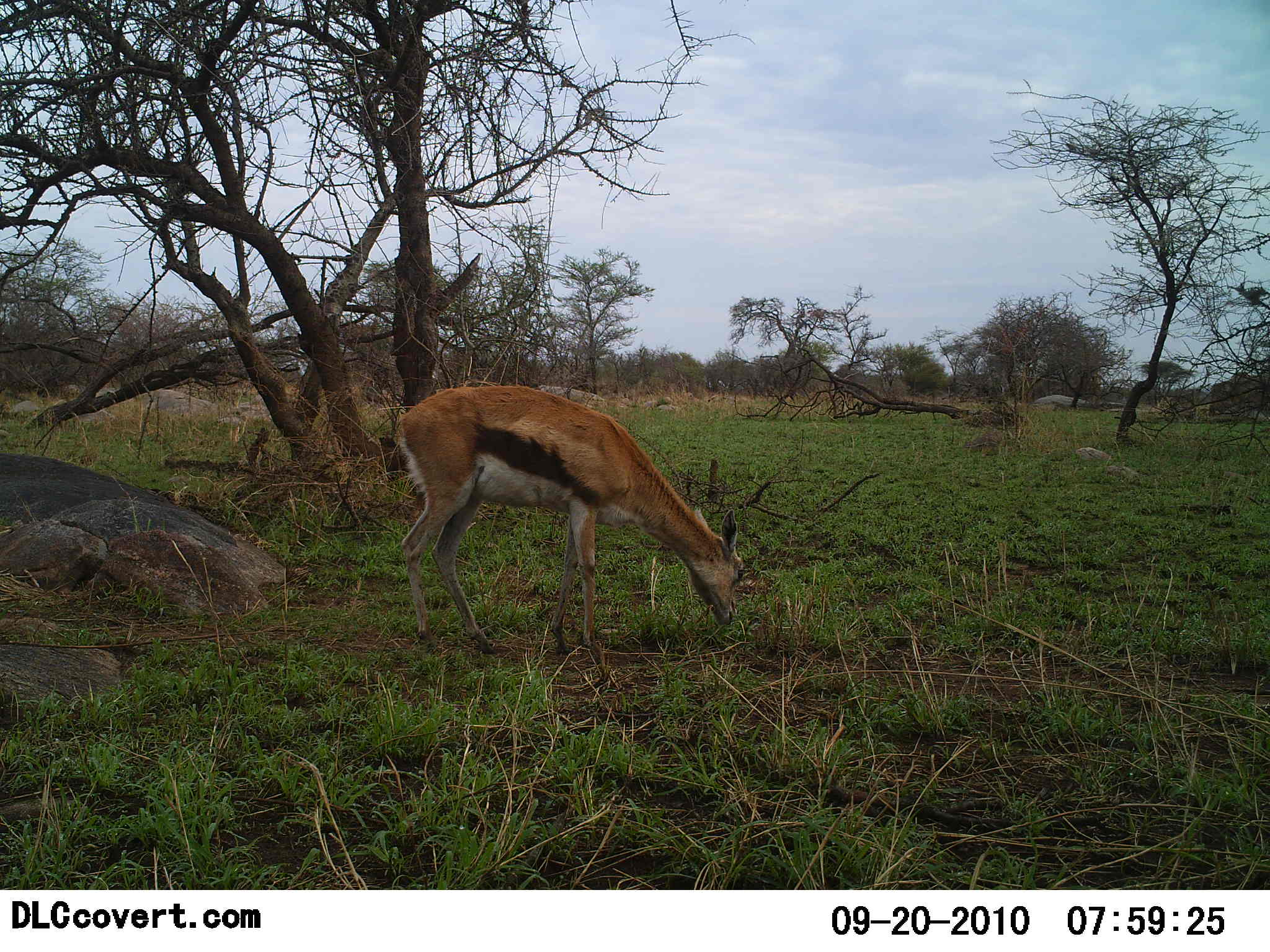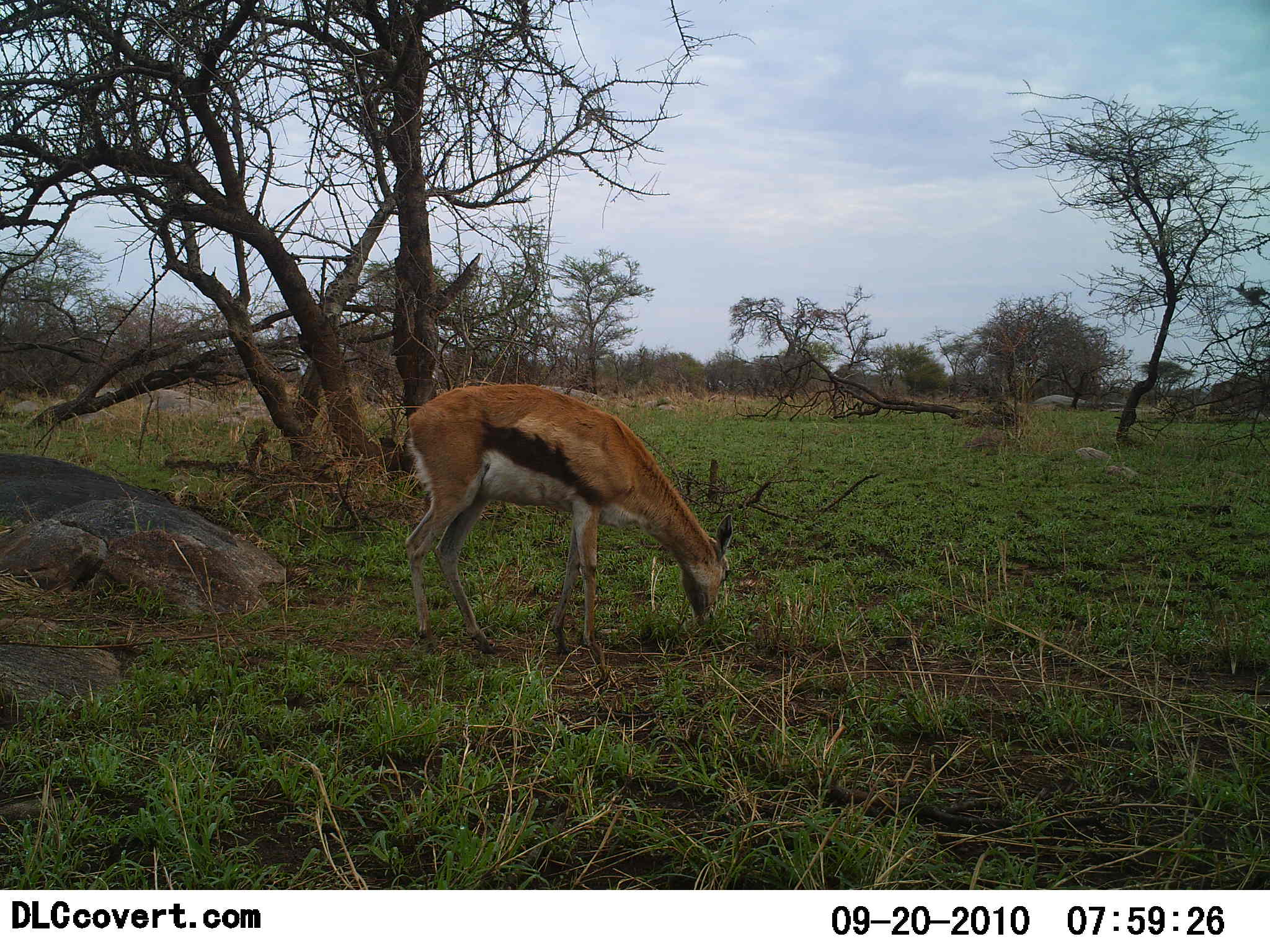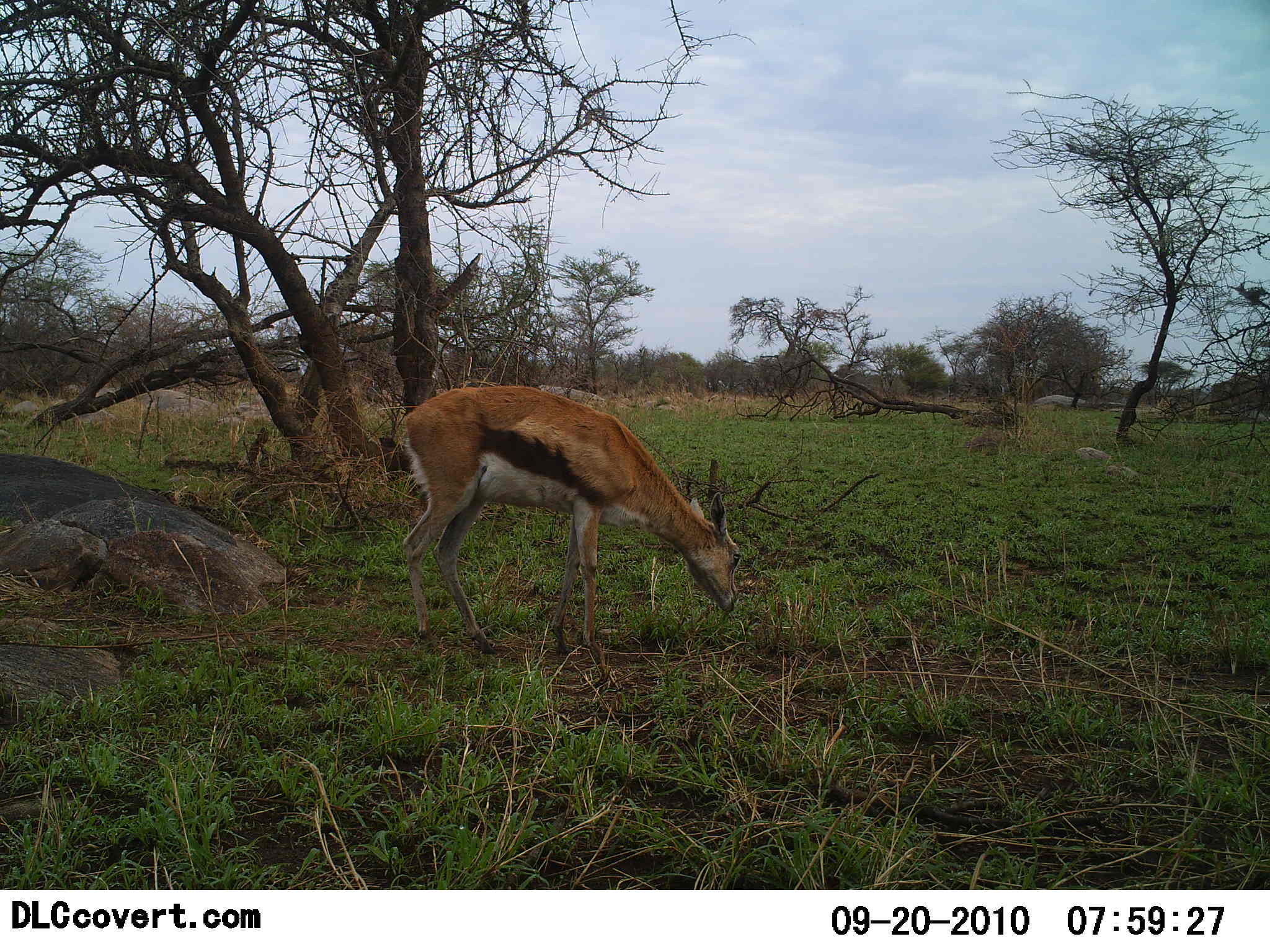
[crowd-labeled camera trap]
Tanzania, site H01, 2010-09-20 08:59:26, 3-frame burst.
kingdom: Animalia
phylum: Chordata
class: Mammalia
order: Artiodactyla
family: Bovidae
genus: Eudorcas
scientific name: Eudorcas thomsonii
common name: thomson's gazelle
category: gazellethomsons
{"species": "gazellethomsons (thomson's gazelle) (Eudorcas thomsonii)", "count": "1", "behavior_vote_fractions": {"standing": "20%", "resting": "0%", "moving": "0%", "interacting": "0%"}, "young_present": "0%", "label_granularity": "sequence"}